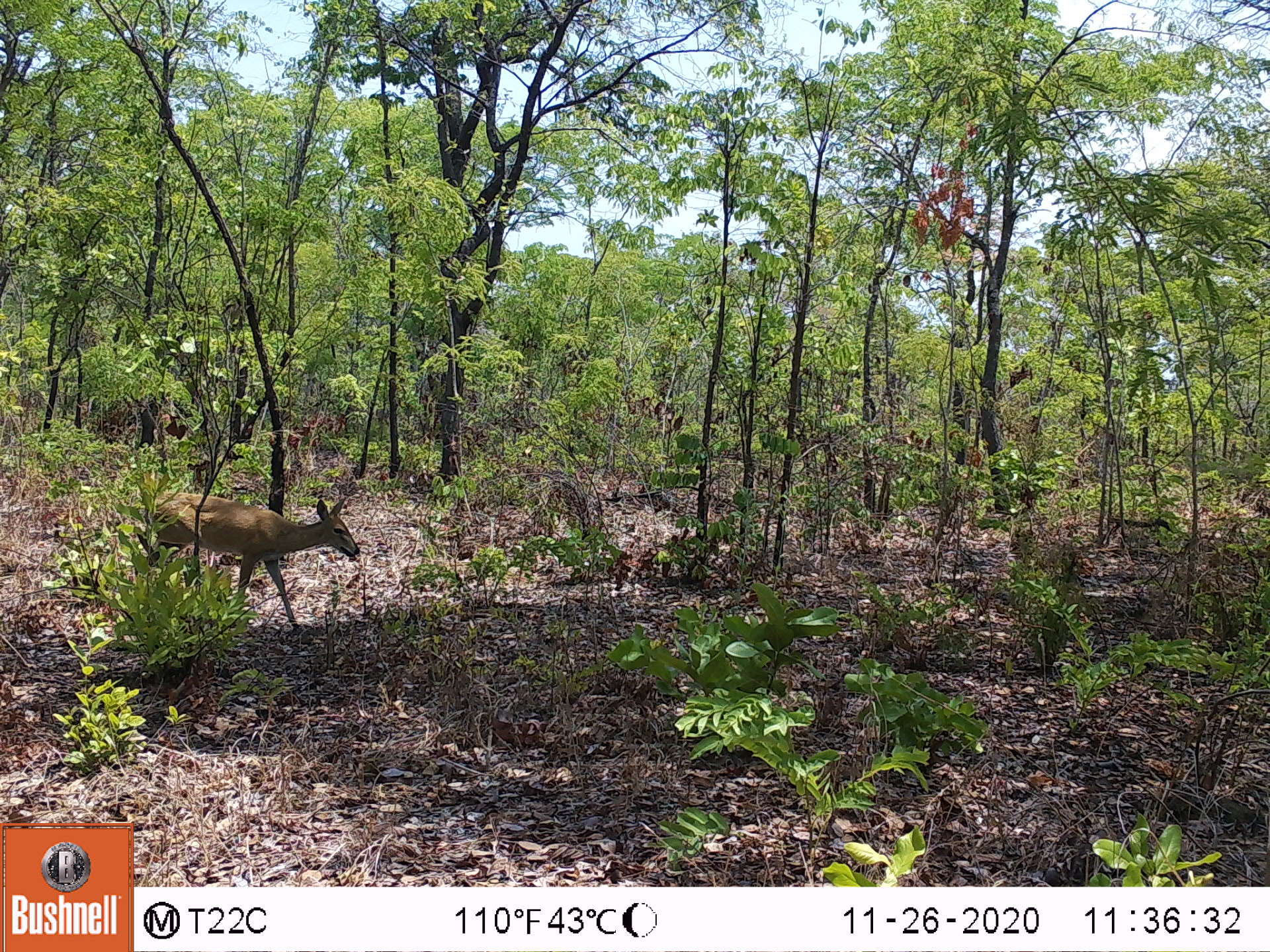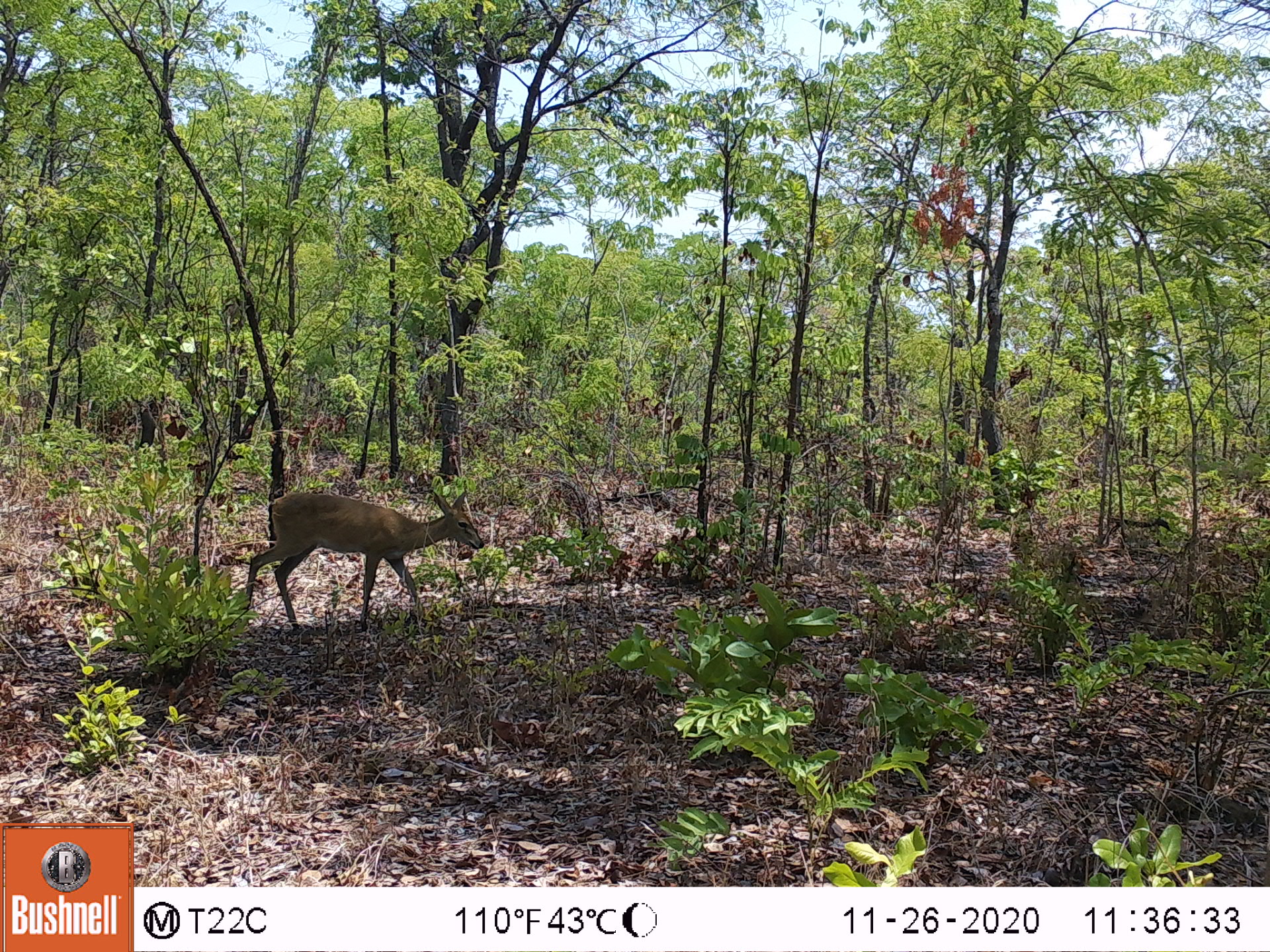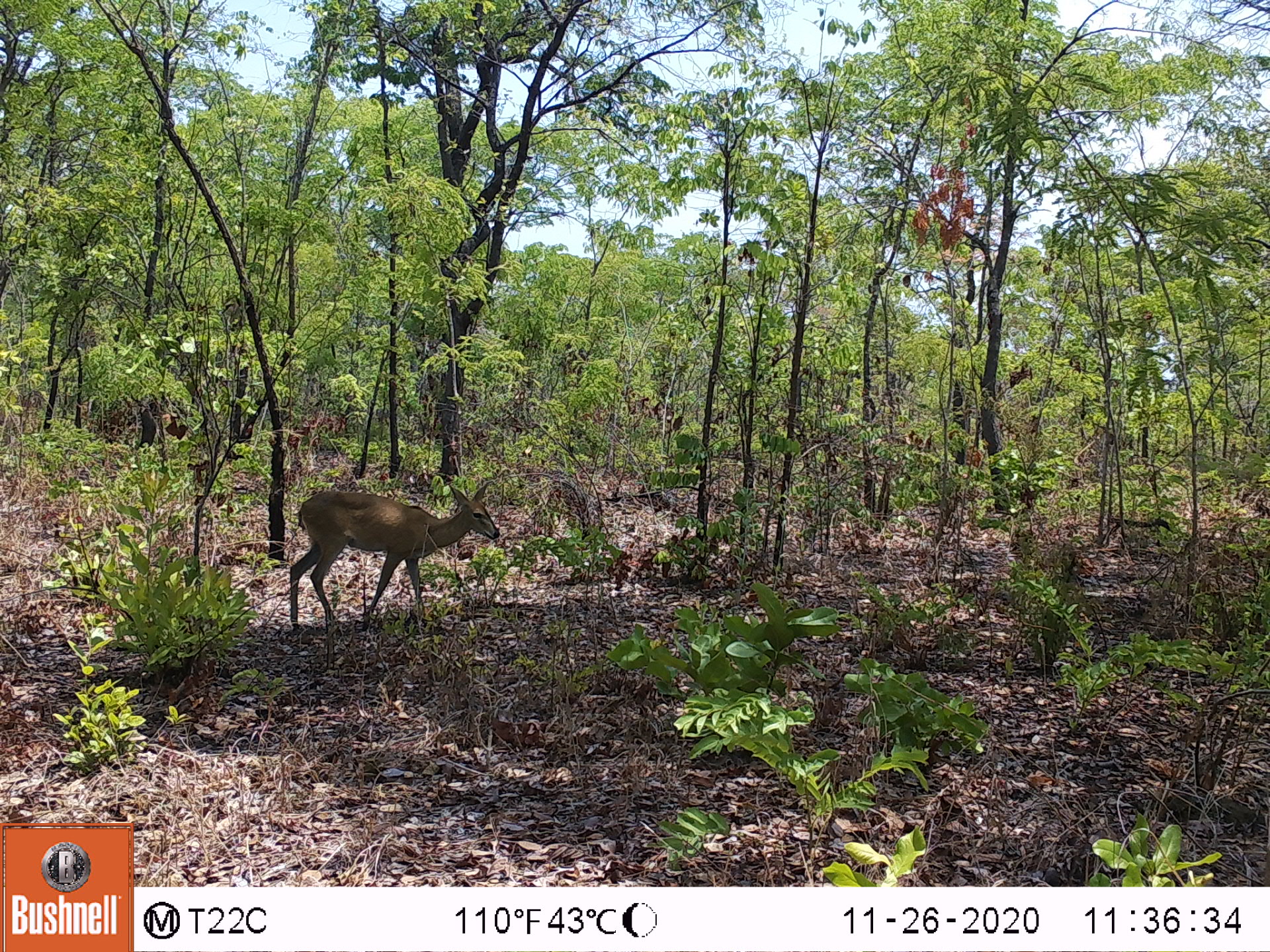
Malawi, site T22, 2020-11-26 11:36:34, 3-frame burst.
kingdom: Animalia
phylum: Chordata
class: Mammalia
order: Artiodactyla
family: Bovidae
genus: Sylvicapra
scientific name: Sylvicapra grimmia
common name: common duiker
Common duiker (Sylvicapra grimmia), count 1.